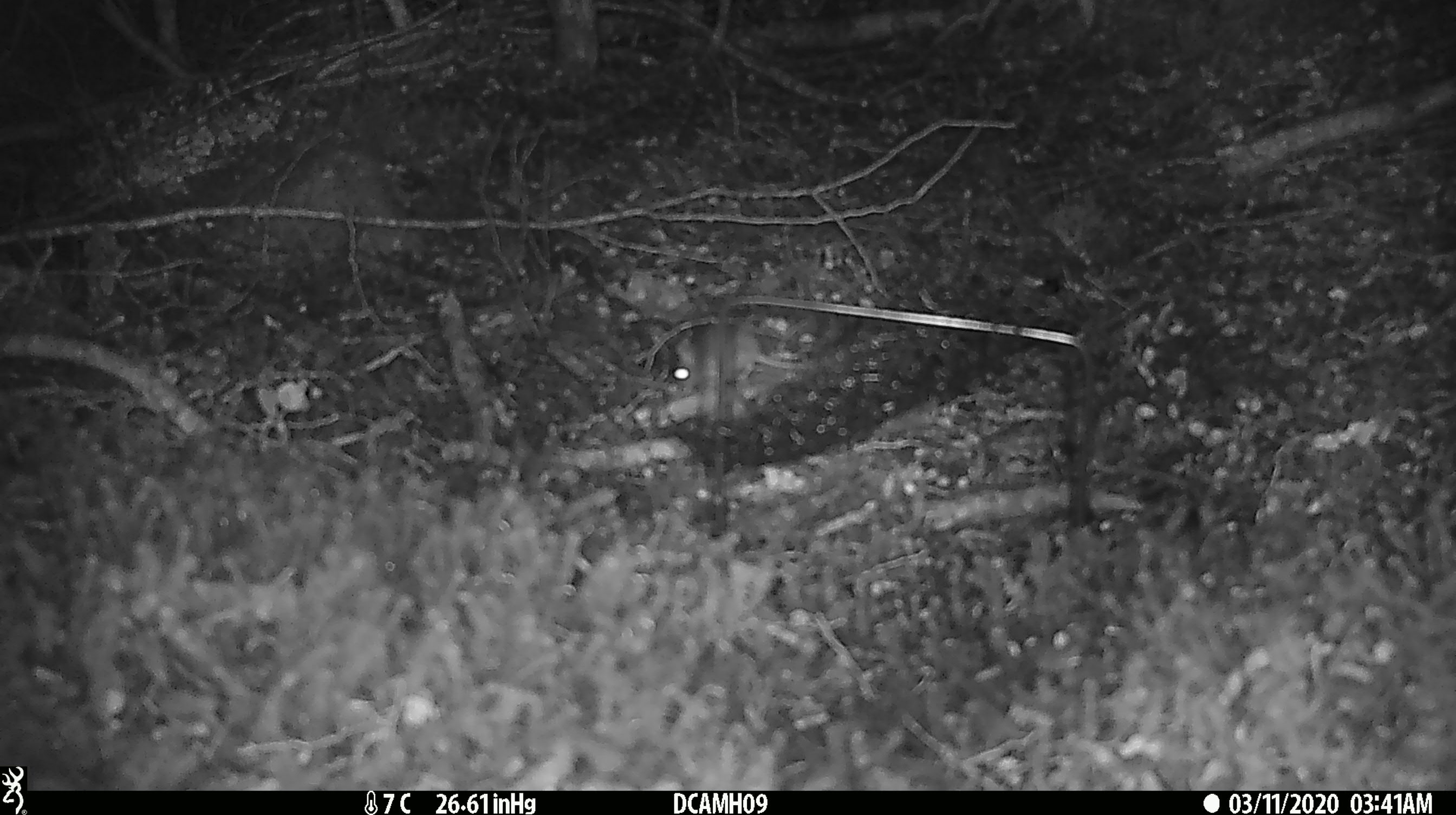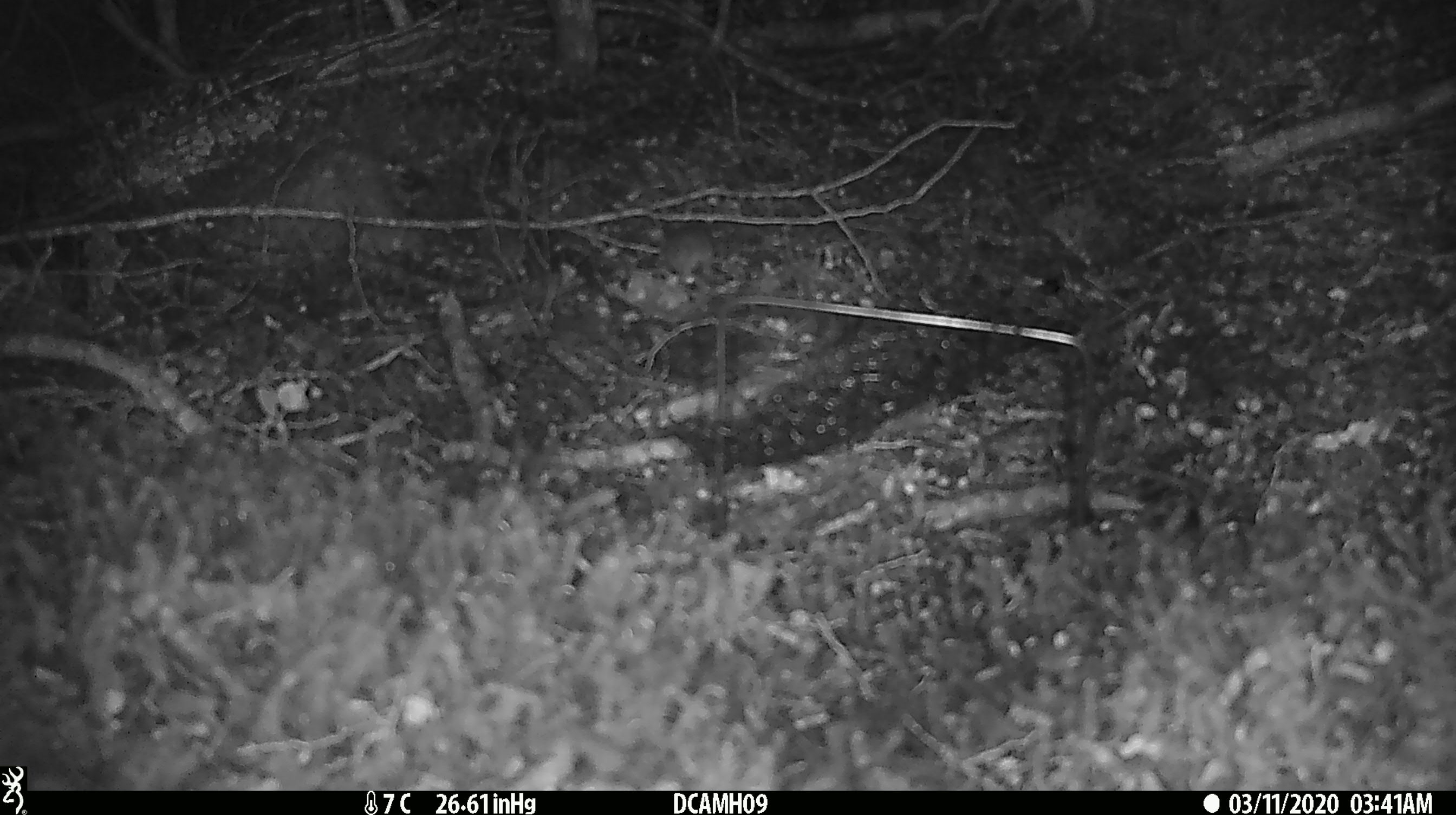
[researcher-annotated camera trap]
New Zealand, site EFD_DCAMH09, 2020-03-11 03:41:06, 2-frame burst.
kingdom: Animalia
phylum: Chordata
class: Mammalia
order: Rodentia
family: Muridae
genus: Mus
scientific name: Mus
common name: mouse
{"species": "mouse (Mus)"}